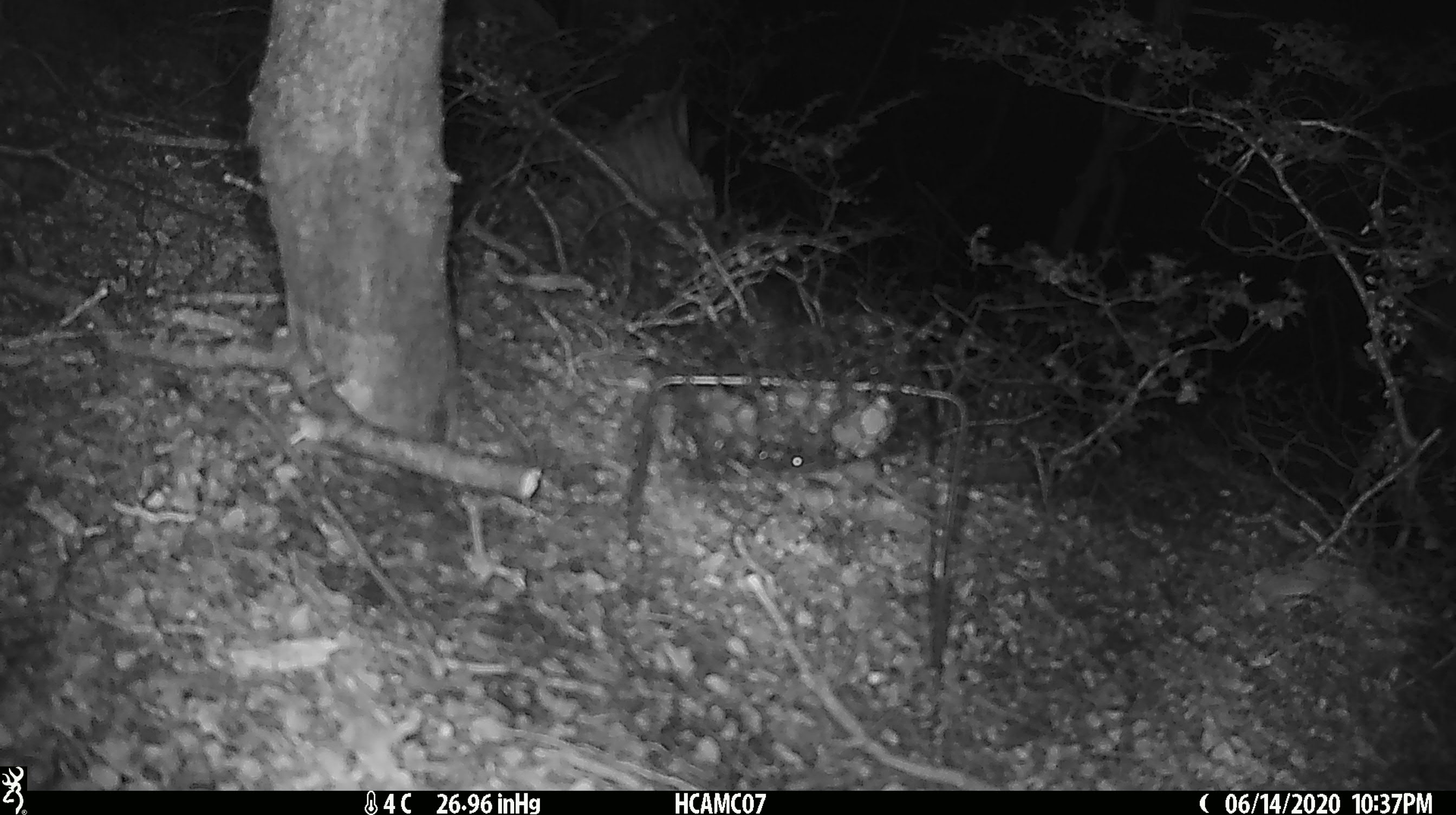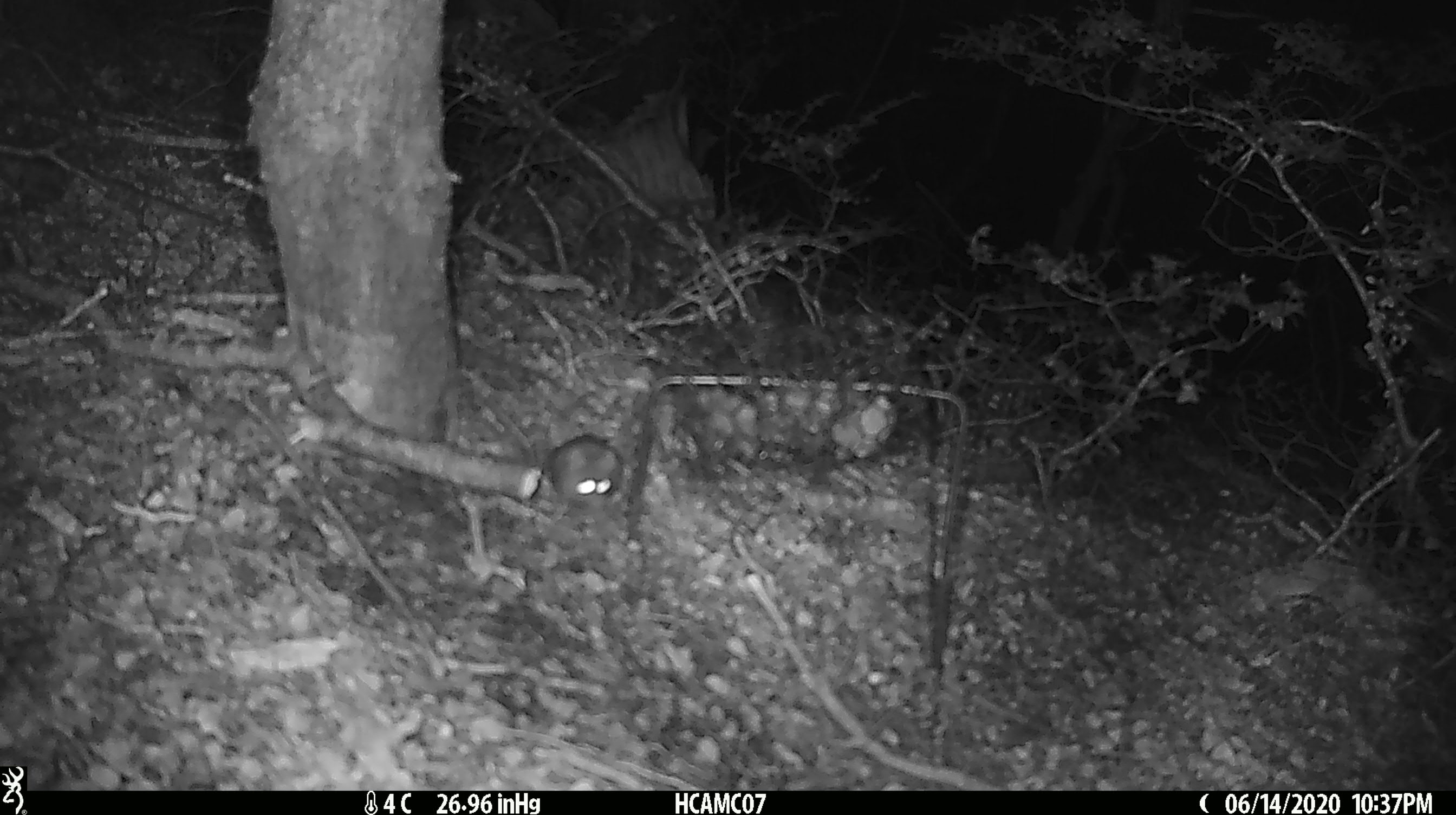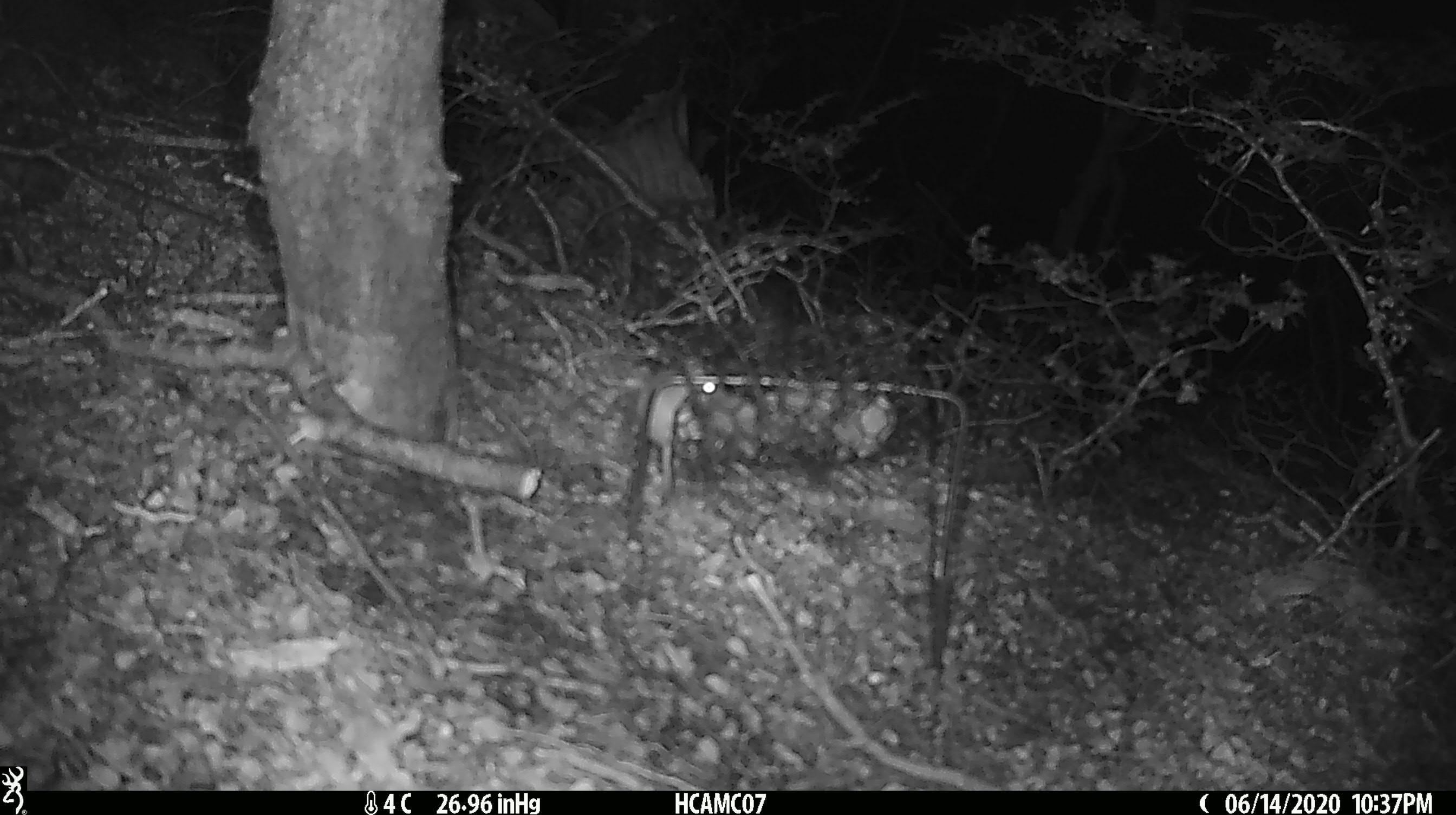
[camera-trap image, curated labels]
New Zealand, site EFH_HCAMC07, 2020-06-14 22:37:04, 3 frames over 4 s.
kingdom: Animalia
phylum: Chordata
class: Mammalia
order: Rodentia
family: Muridae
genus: Mus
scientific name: Mus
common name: mouse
Mouse (Mus).